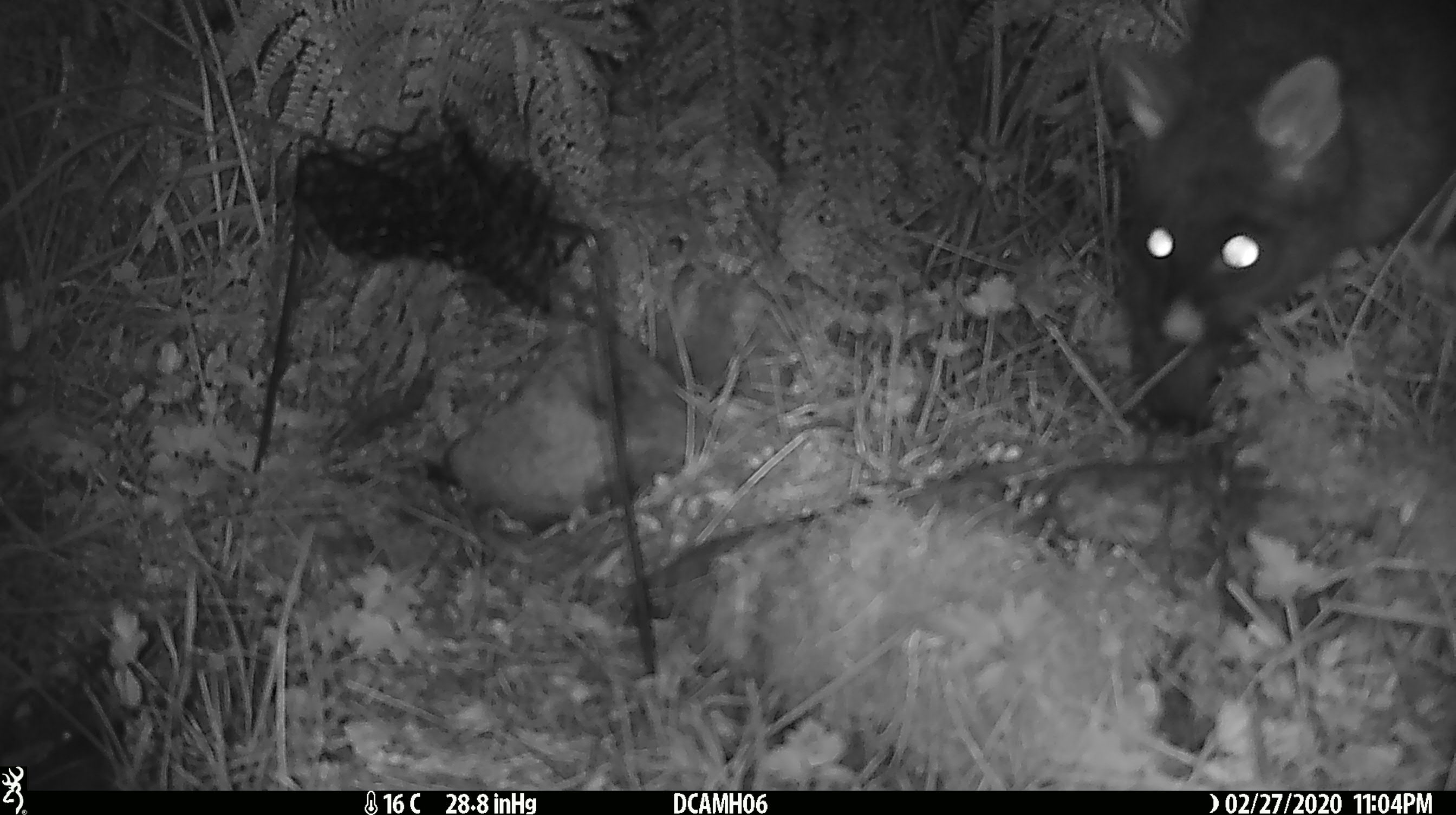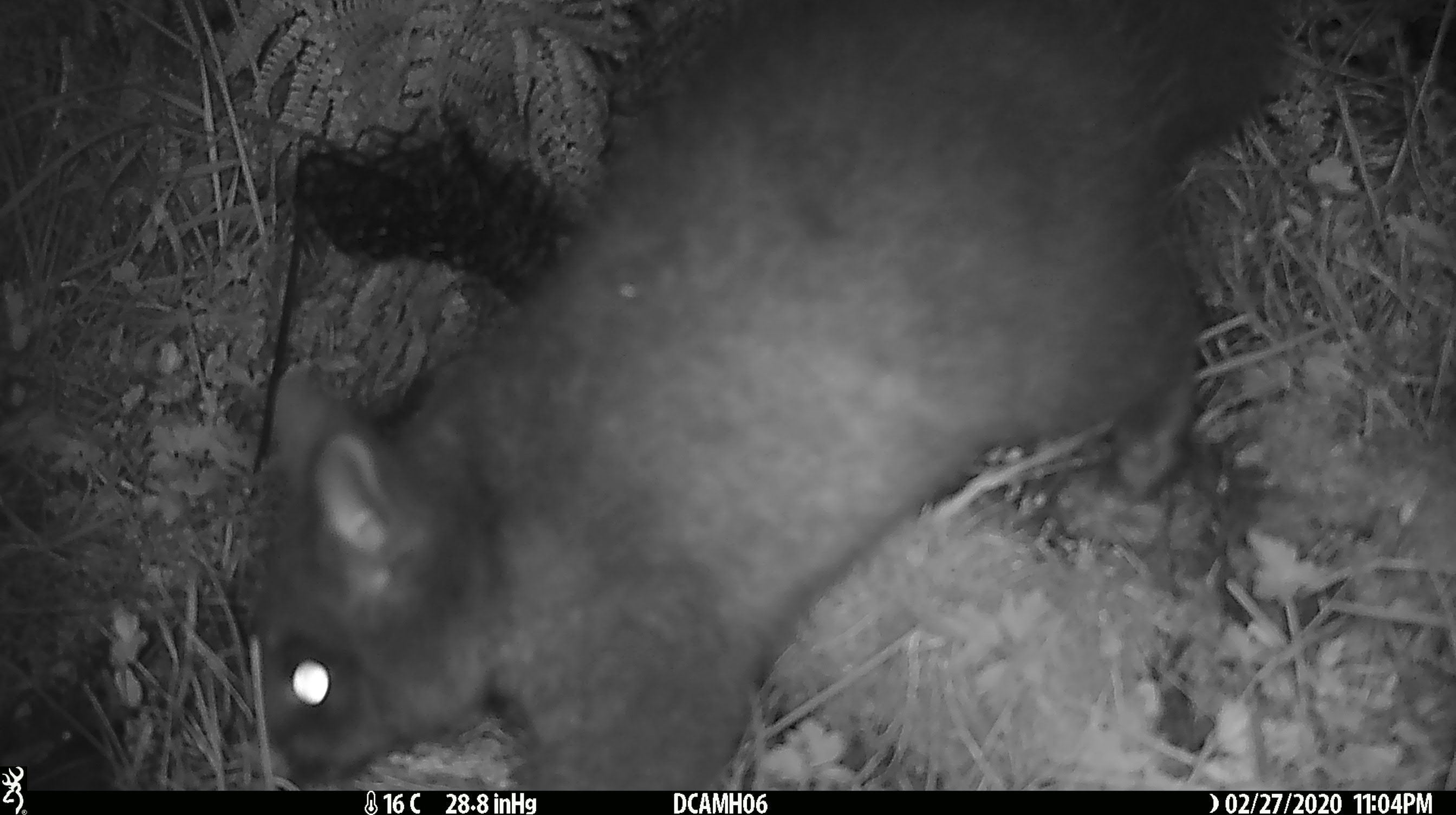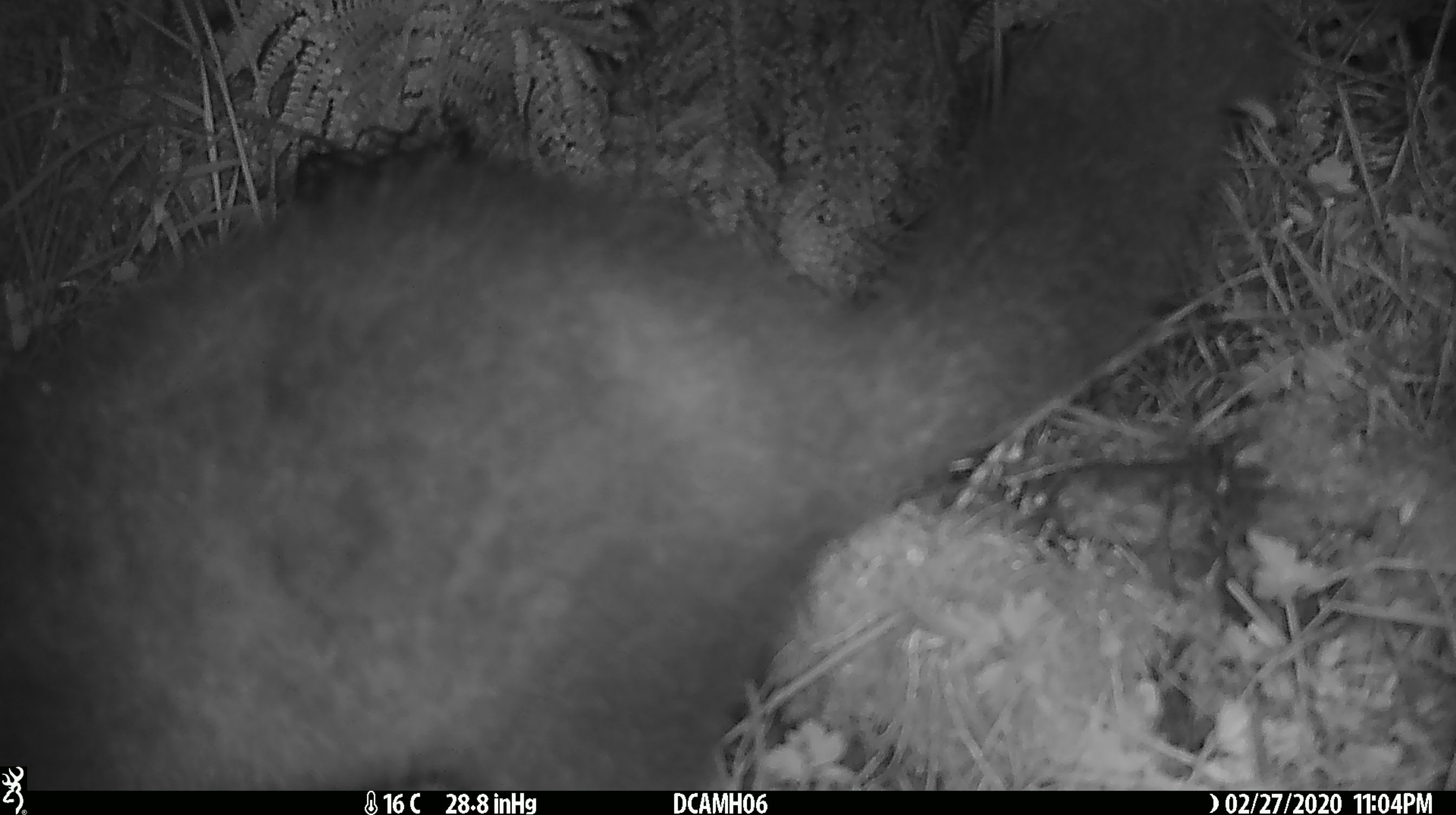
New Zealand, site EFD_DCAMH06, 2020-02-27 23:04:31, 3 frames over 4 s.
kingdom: Animalia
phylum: Chordata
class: Mammalia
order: Diprotodontia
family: Phalangeridae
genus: Trichosurus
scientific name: Trichosurus vulpecula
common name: common brushtail possum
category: possum